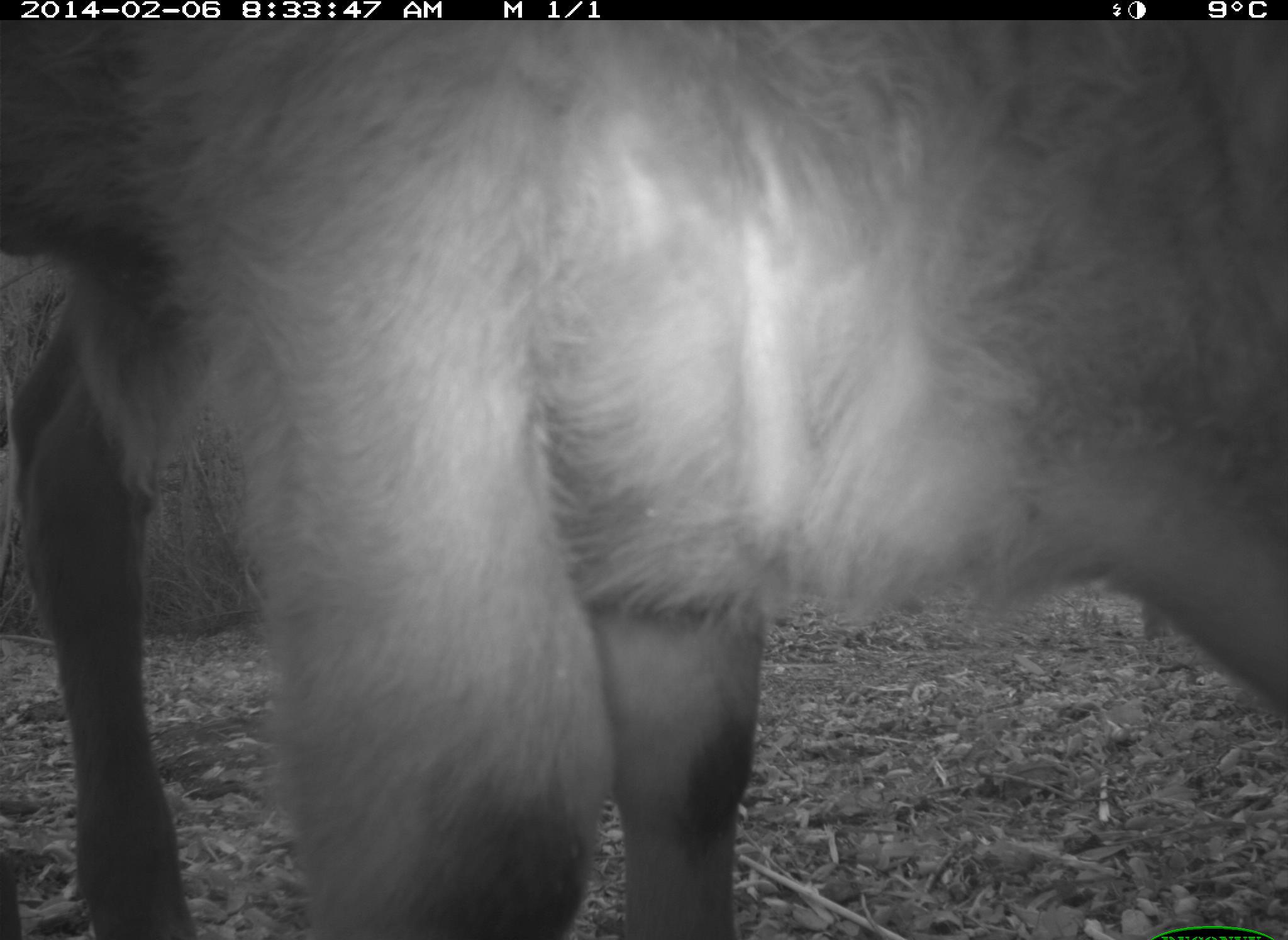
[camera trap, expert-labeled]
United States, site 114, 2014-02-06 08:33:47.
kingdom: Animalia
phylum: Chordata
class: Mammalia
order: Artiodactyla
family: Bovidae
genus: Bos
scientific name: Bos taurus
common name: cow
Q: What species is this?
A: Cow (Bos taurus).